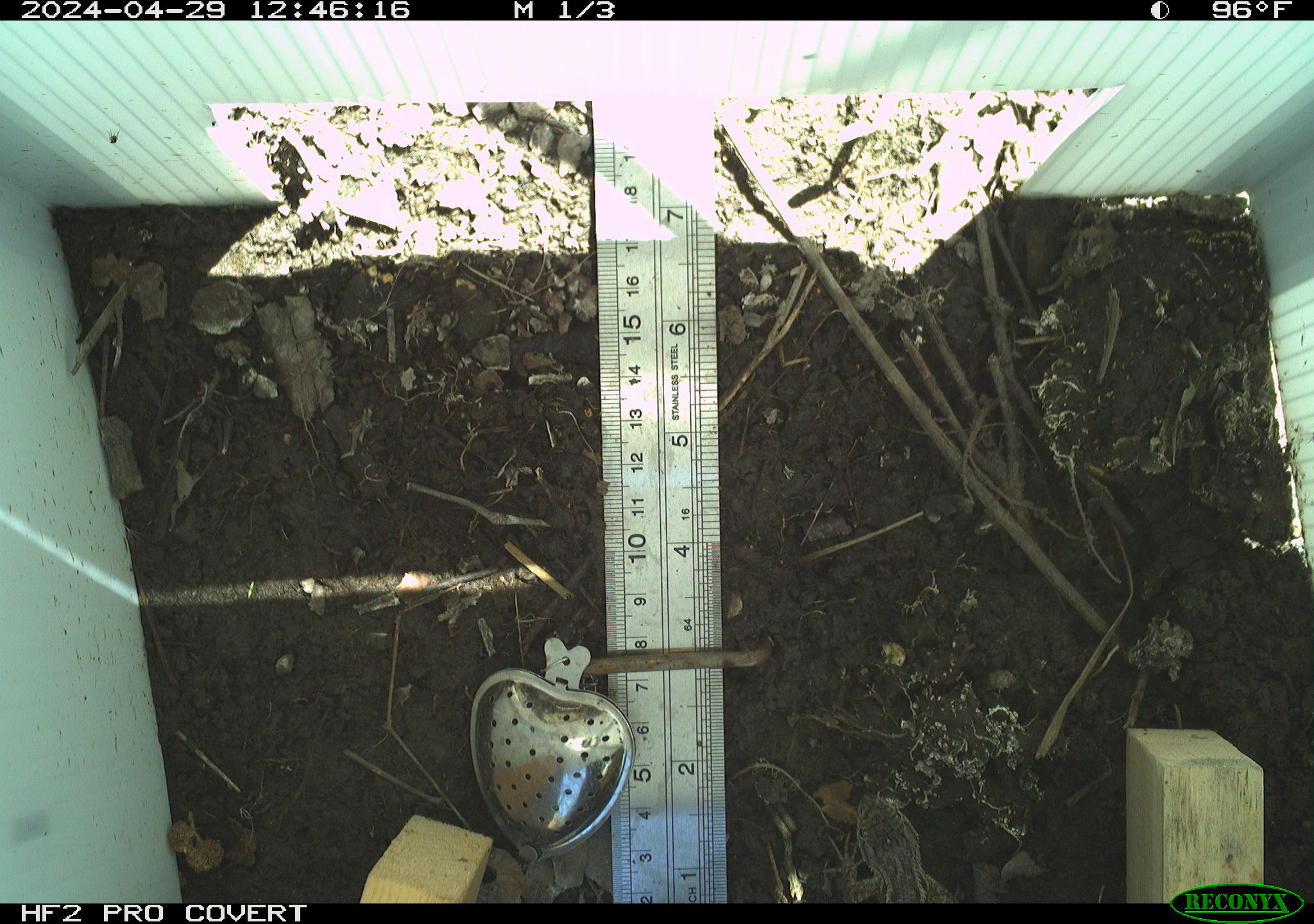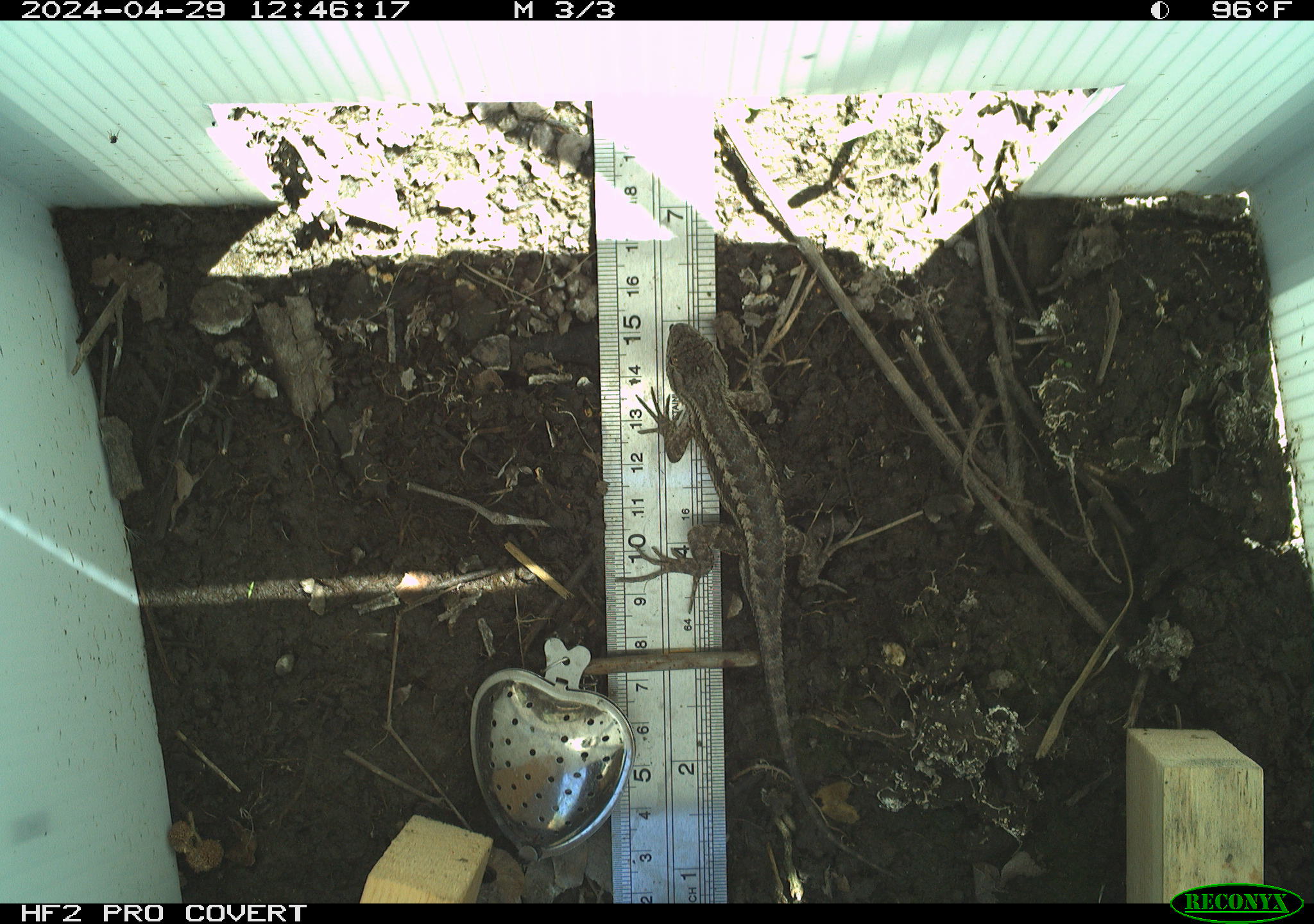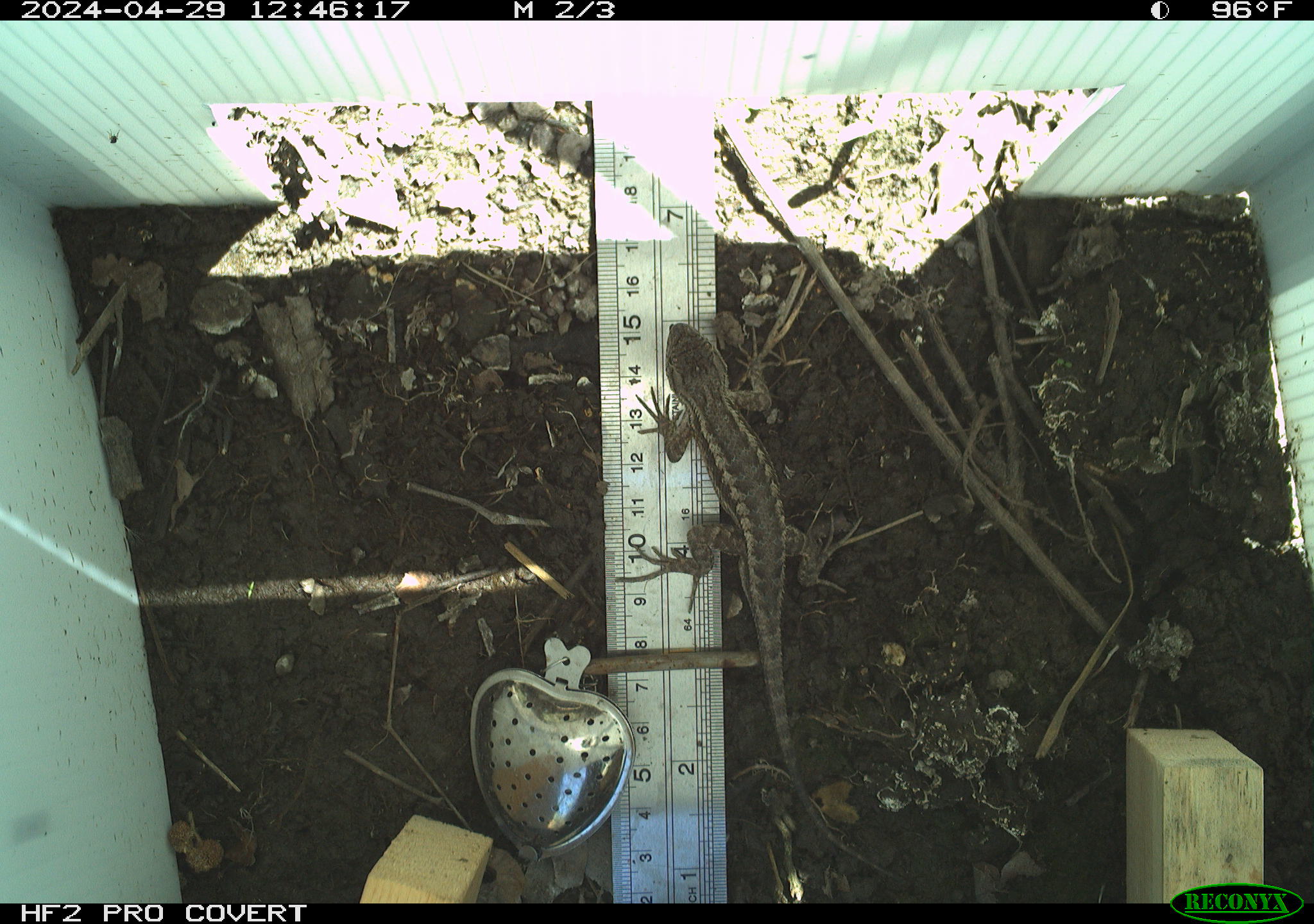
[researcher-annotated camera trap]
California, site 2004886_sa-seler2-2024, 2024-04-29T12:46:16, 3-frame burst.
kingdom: Animalia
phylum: Chordata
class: Reptilia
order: Squamata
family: Phrynosomatidae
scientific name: Phrynosomatidae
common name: phrynosomatid lizards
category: phrynosomatidae family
Phrynosomatidae family (phrynosomatid lizards) (Phrynosomatidae).